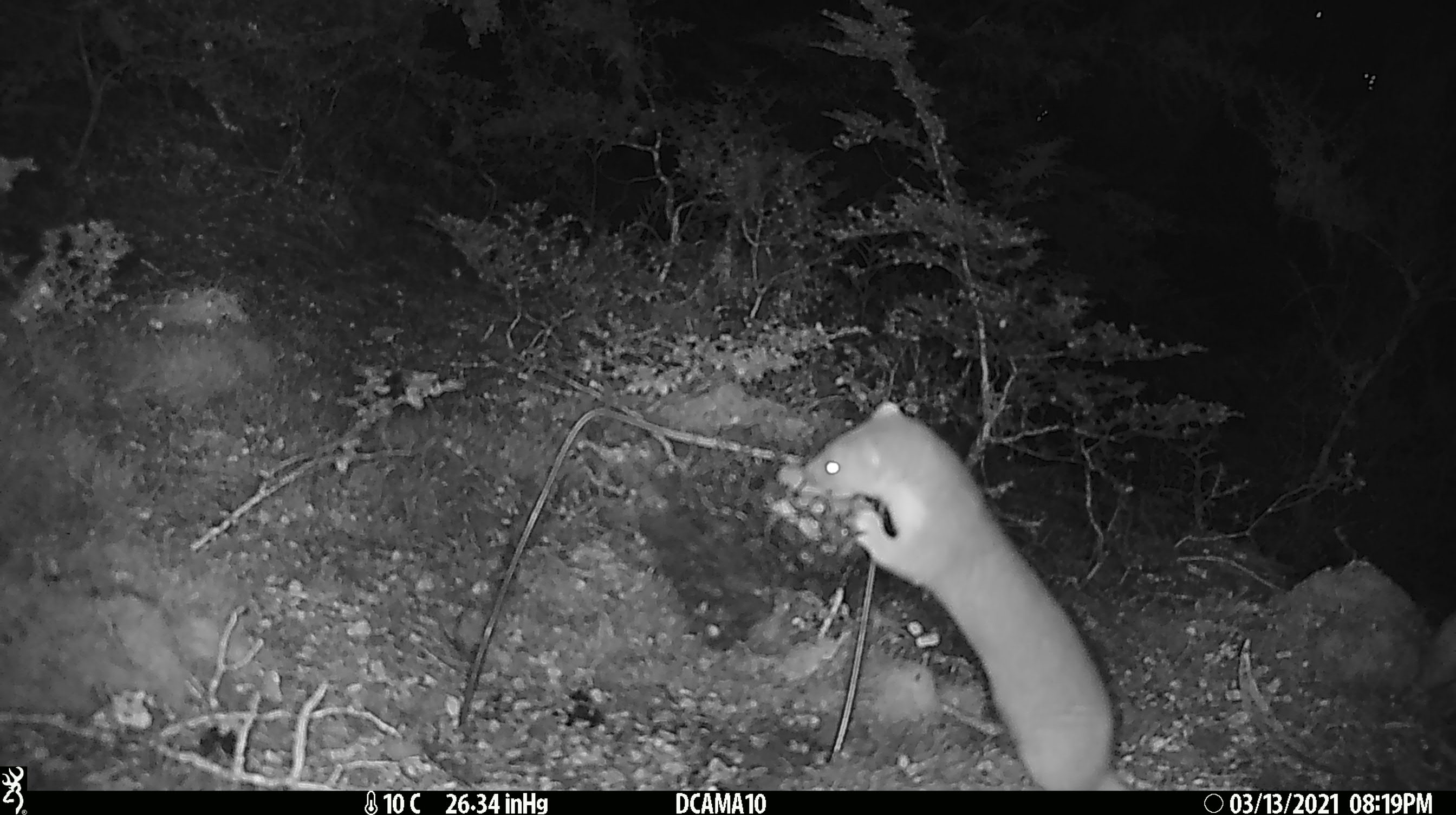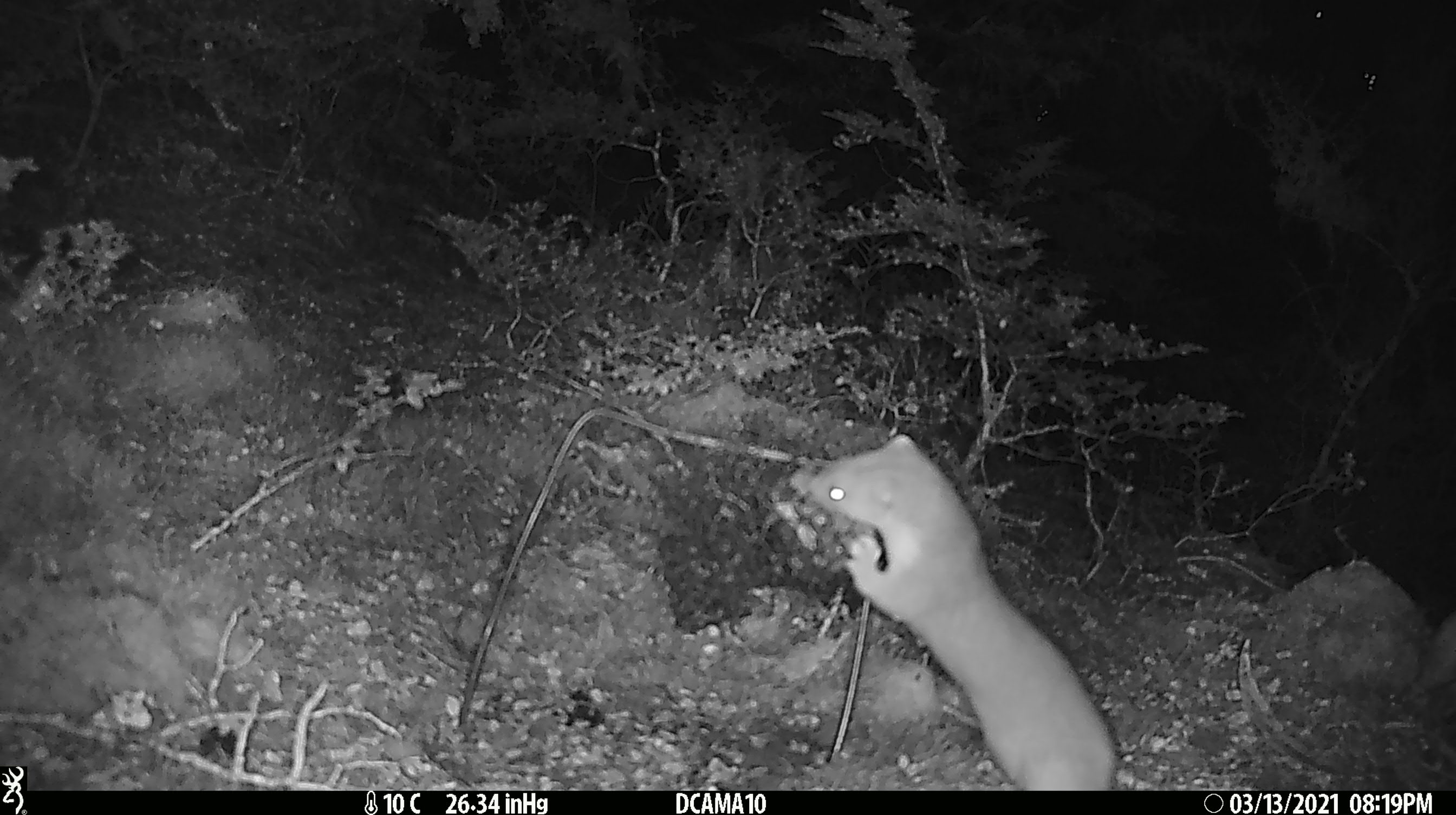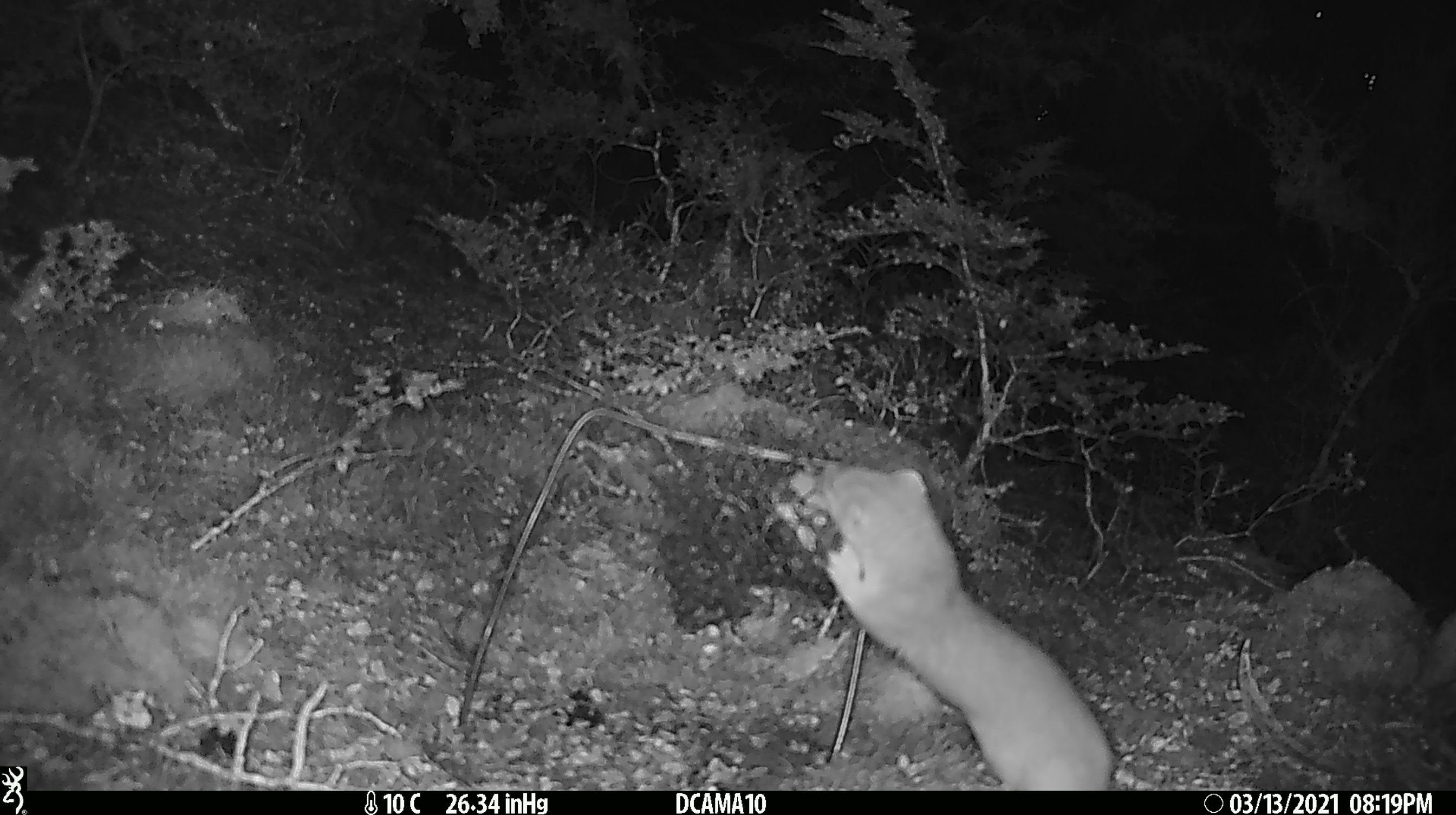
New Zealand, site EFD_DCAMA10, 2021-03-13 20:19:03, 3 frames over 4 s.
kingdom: Animalia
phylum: Chordata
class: Mammalia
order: Carnivora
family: Mustelidae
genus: Mustela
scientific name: Mustela erminea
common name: stoat